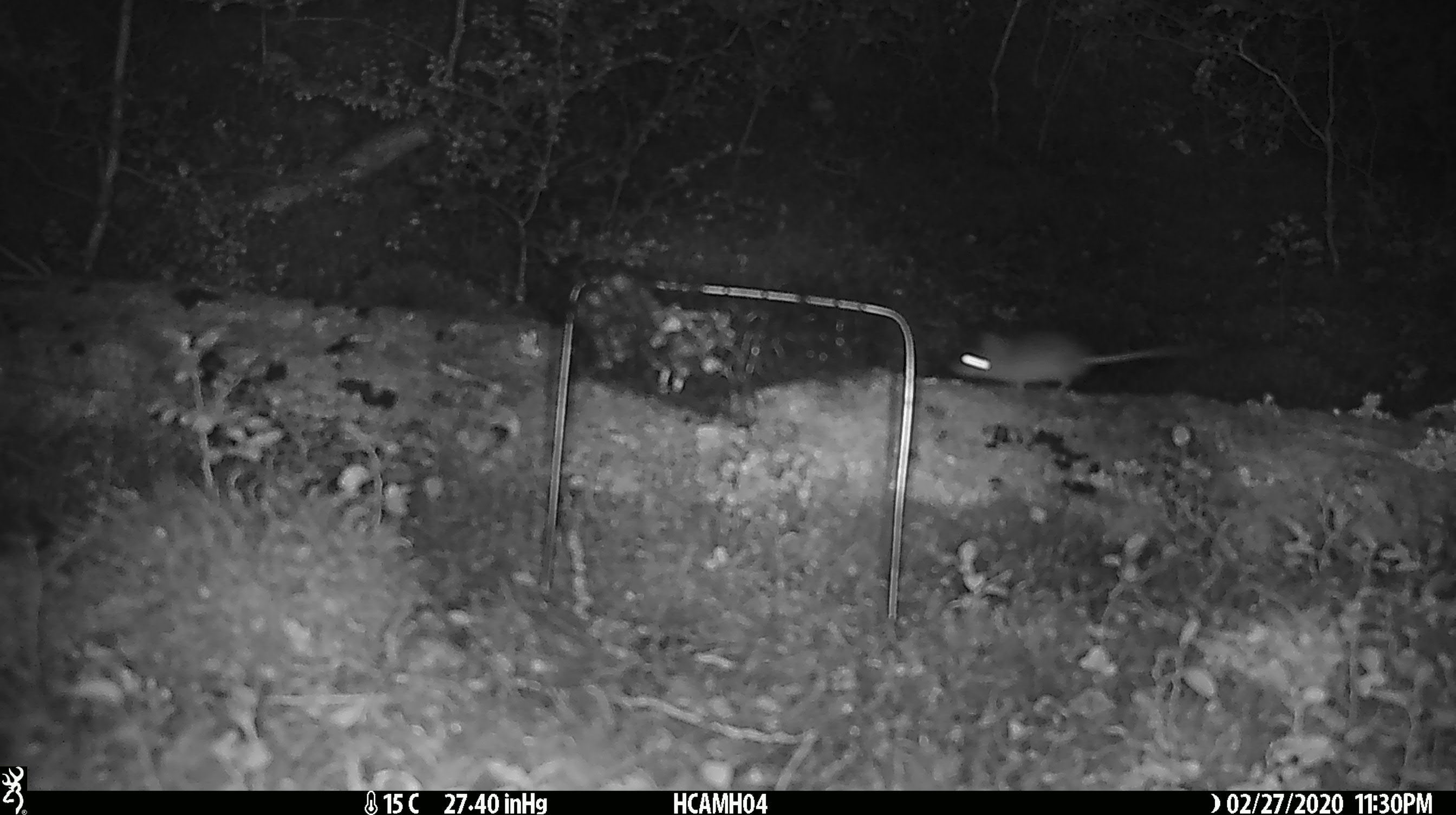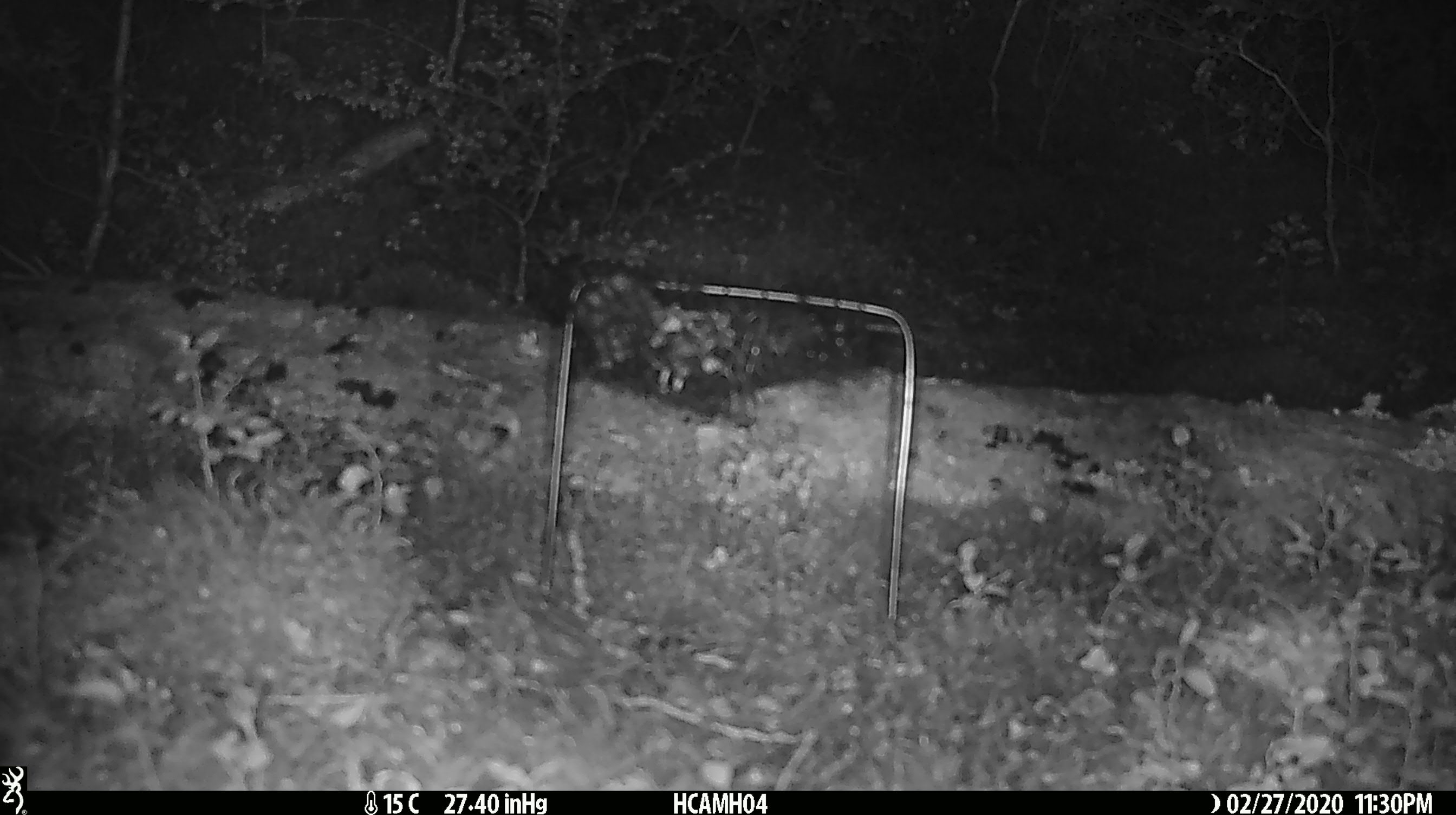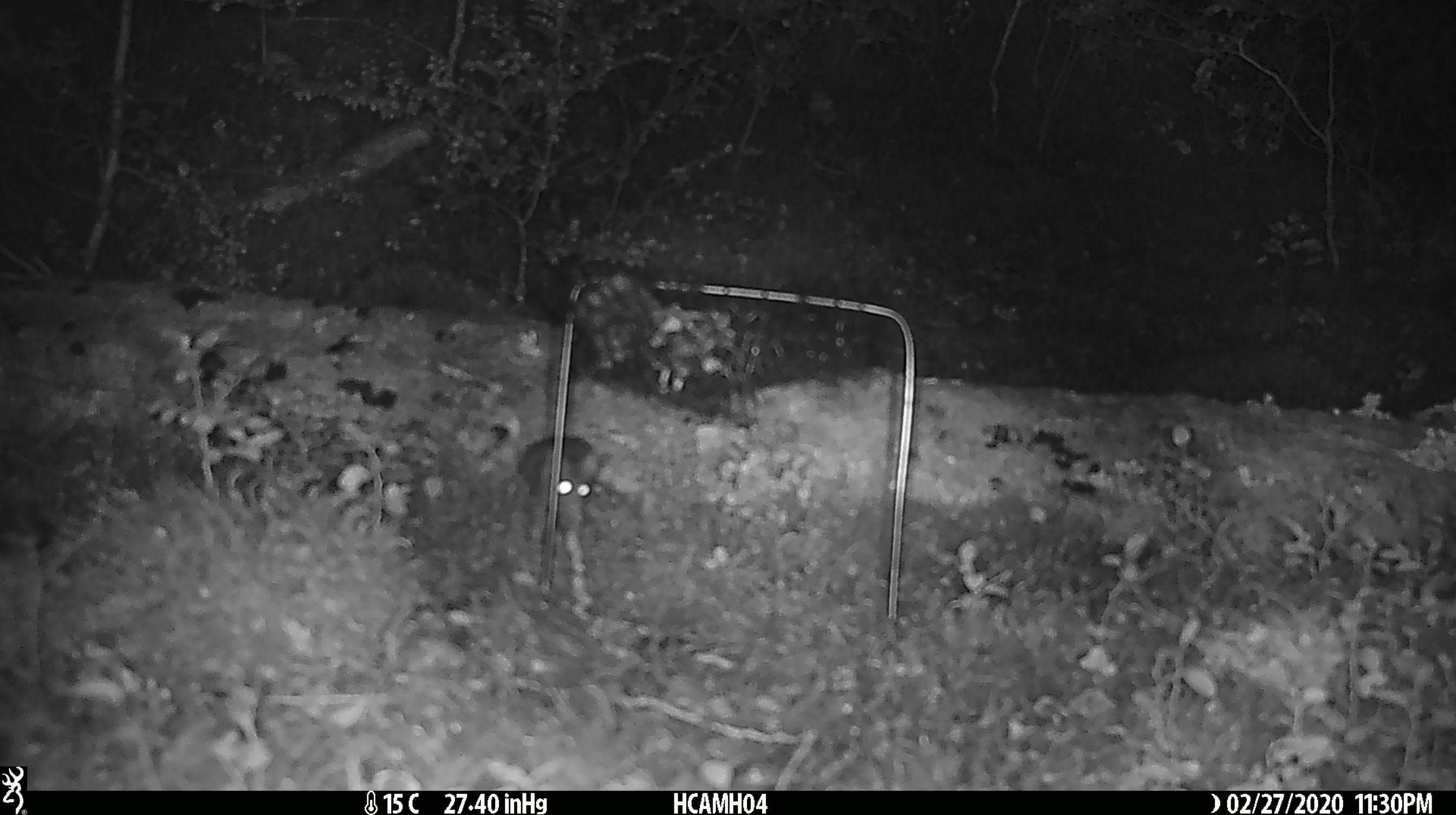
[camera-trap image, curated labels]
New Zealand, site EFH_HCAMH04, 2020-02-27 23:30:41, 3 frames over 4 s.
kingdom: Animalia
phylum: Chordata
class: Mammalia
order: Rodentia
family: Muridae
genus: Mus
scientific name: Mus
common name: mouse